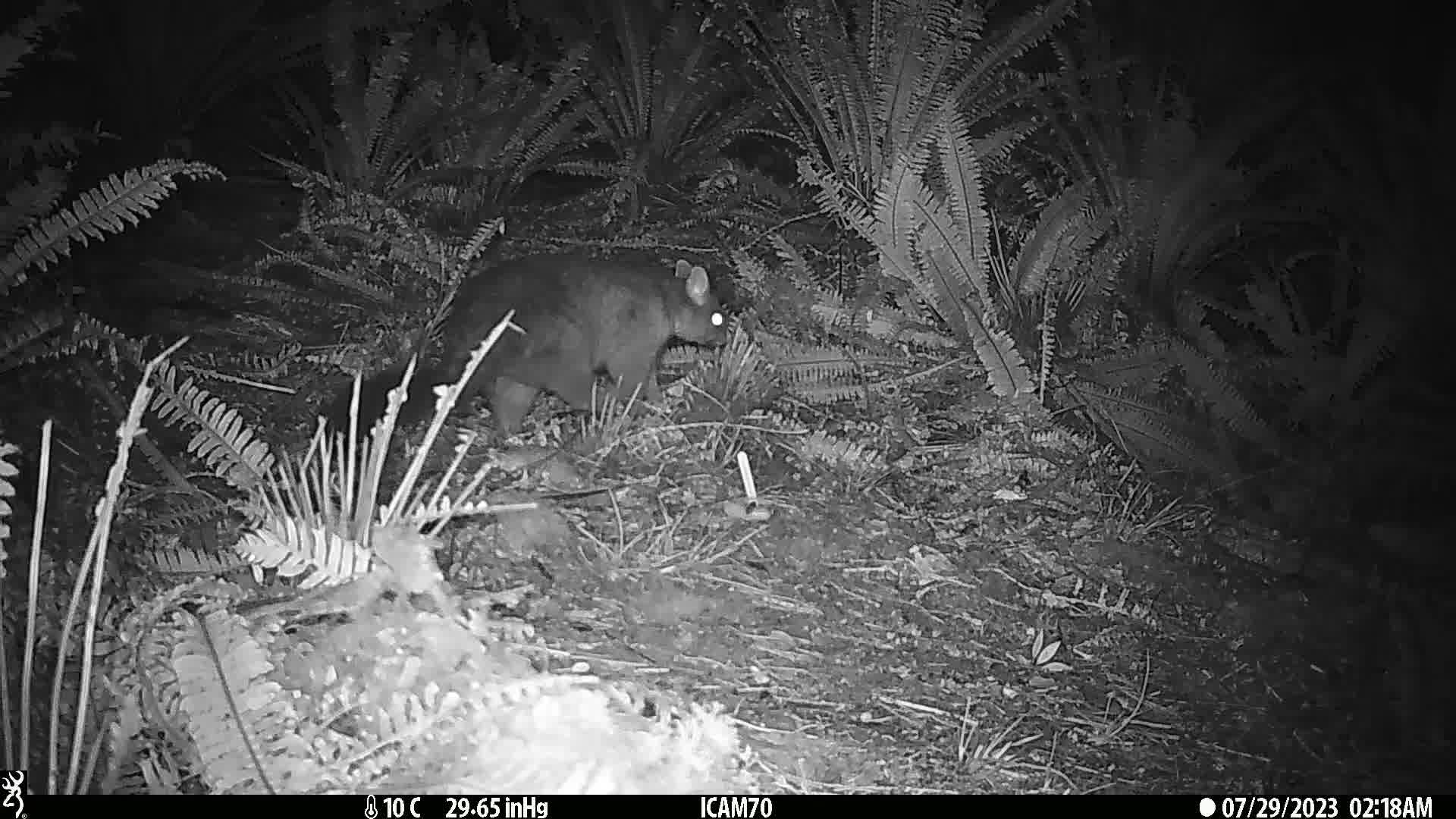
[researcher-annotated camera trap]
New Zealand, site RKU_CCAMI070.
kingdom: Animalia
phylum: Chordata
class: Mammalia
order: Diprotodontia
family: Phalangeridae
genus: Trichosurus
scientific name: Trichosurus vulpecula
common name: common brushtail possum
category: possum